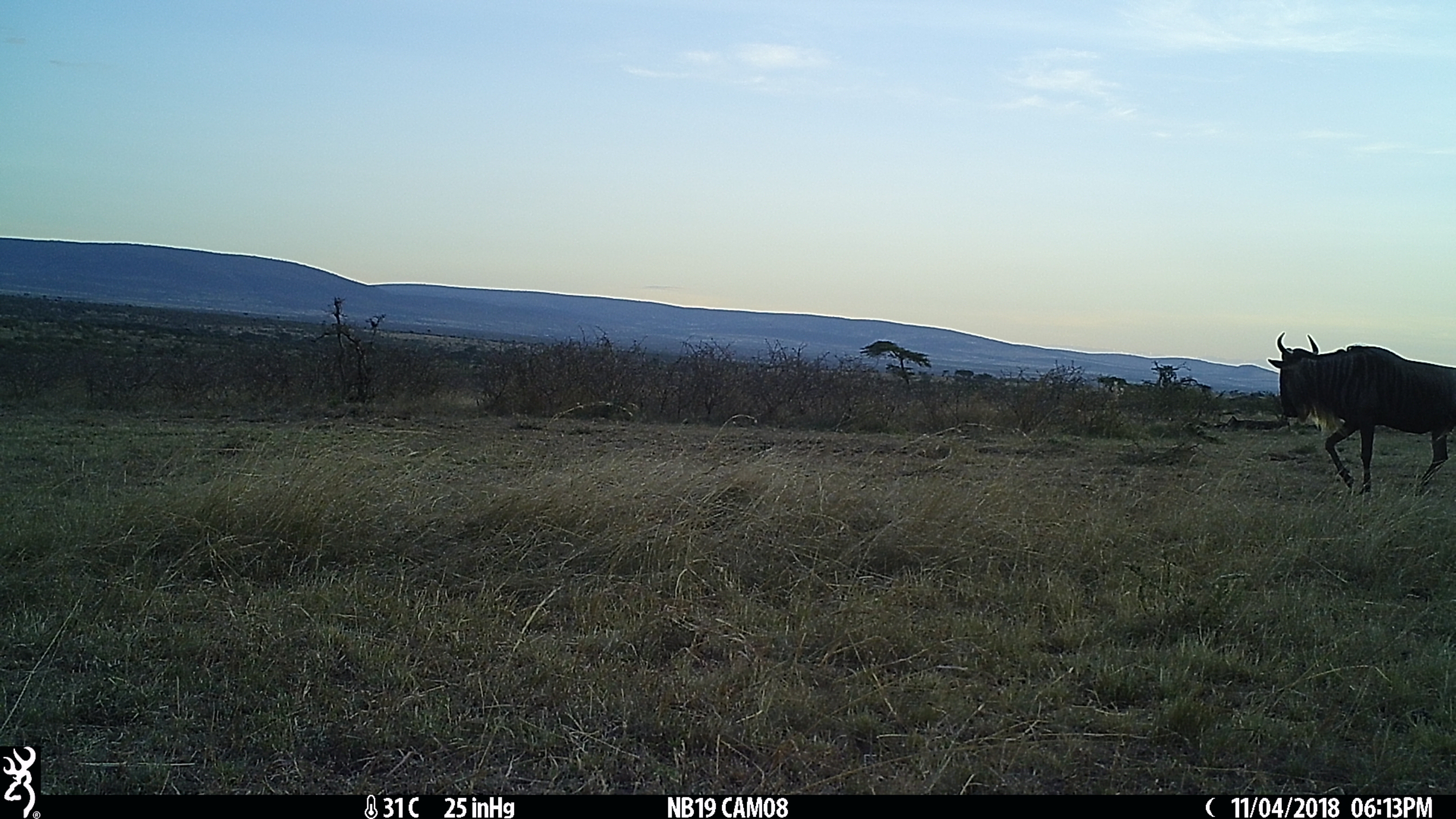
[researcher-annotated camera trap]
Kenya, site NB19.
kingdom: Animalia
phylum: Chordata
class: Mammalia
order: Artiodactyla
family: Bovidae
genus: Connochaetes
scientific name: Connochaetes taurinus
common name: blue wildebeest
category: wildebeest